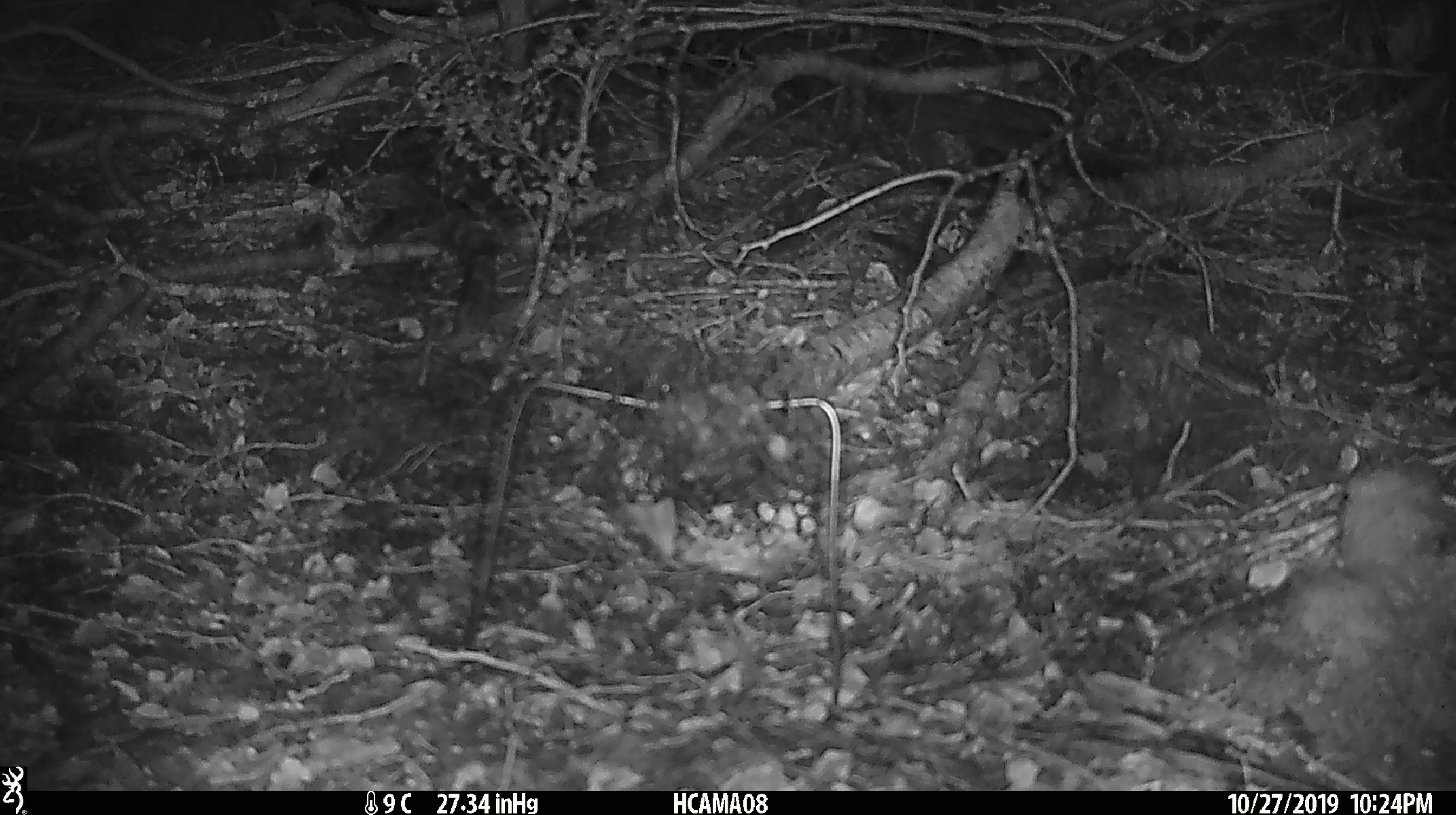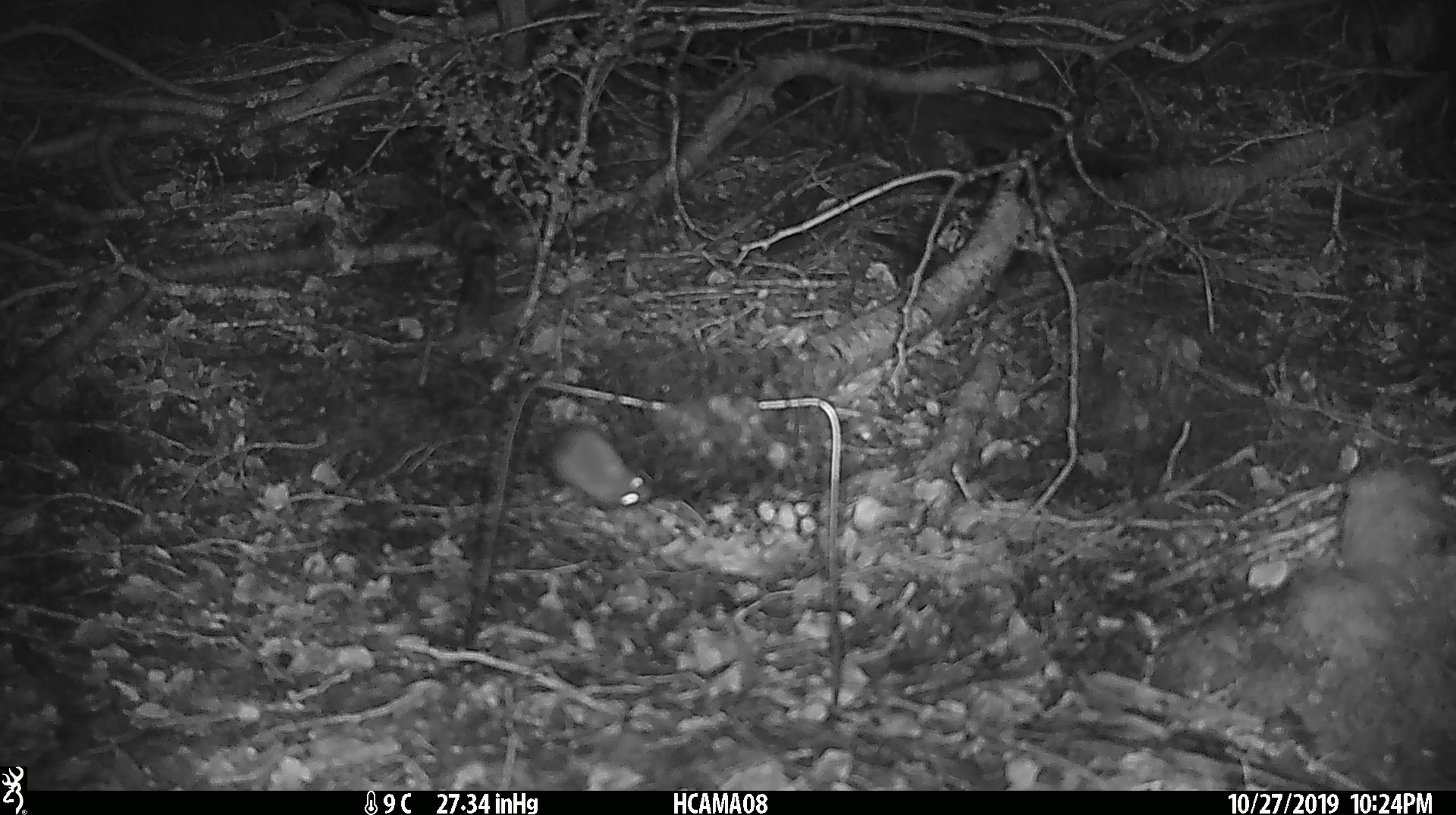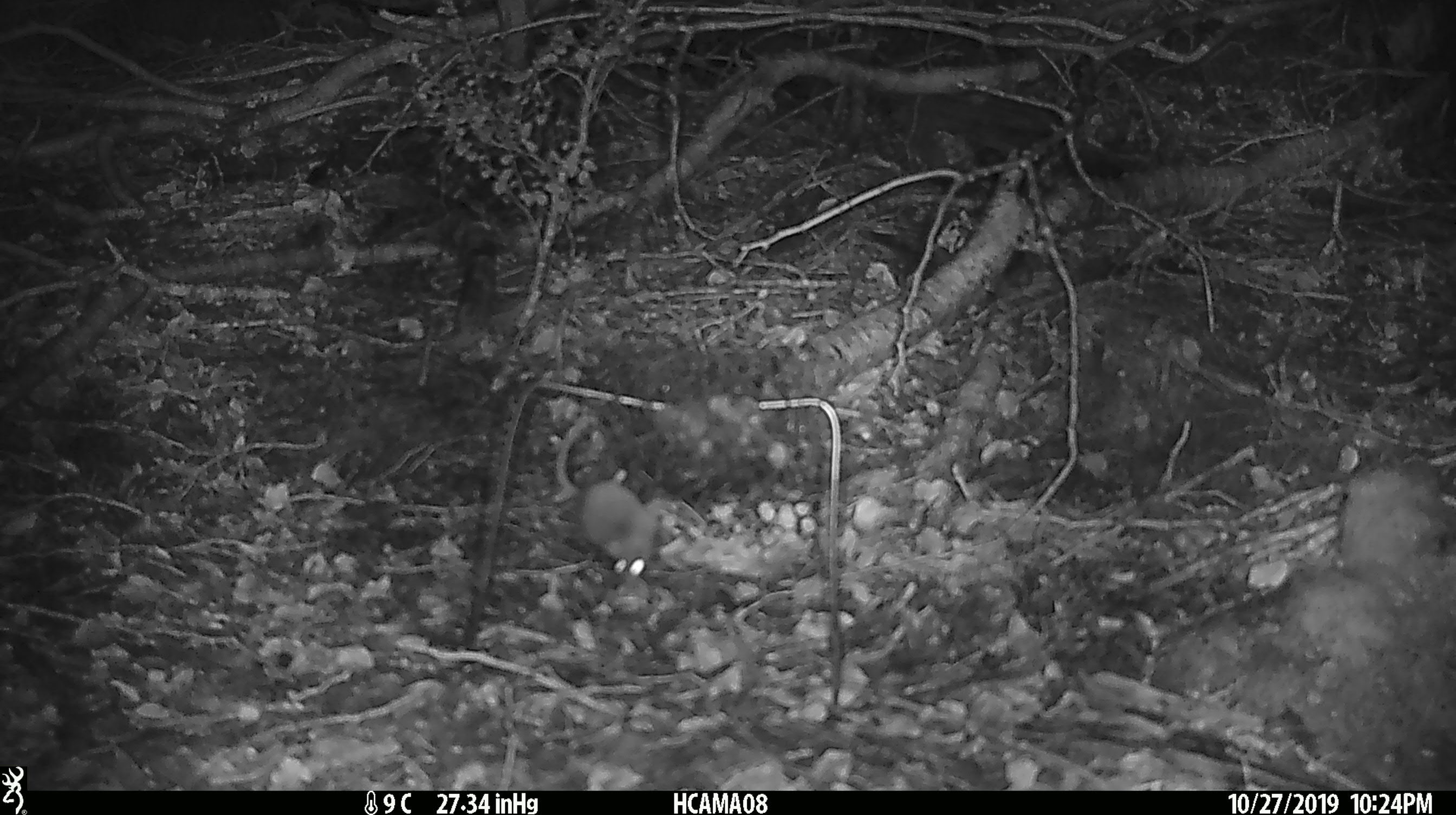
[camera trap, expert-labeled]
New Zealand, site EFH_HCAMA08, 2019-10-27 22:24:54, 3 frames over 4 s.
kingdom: Animalia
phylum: Chordata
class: Mammalia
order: Rodentia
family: Muridae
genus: Mus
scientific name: Mus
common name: mouse